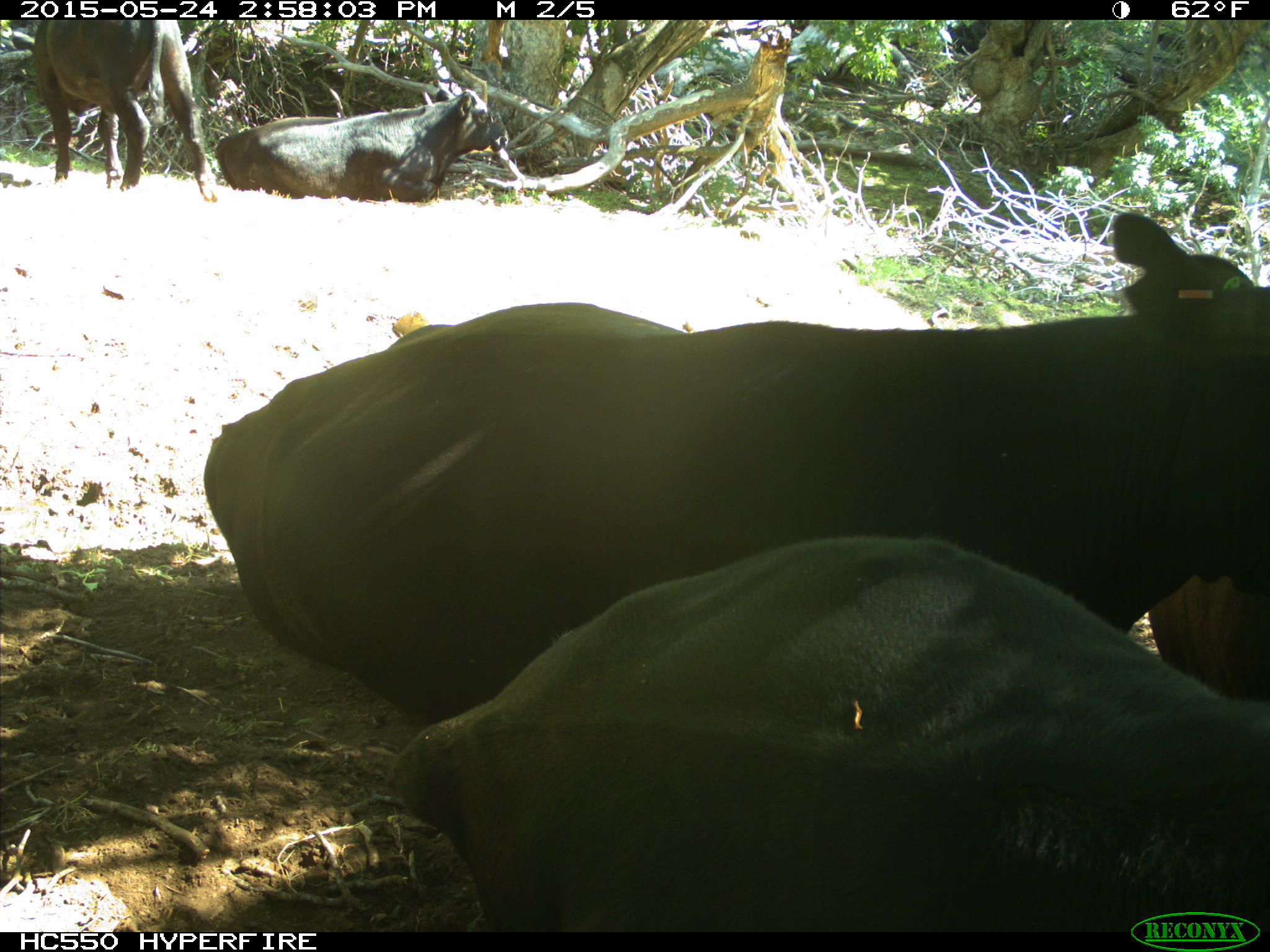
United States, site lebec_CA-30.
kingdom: Animalia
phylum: Chordata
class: Mammalia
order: Artiodactyla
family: Bovidae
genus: Bos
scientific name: Bos taurus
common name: domestic cow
Bos taurus (domestic cow).